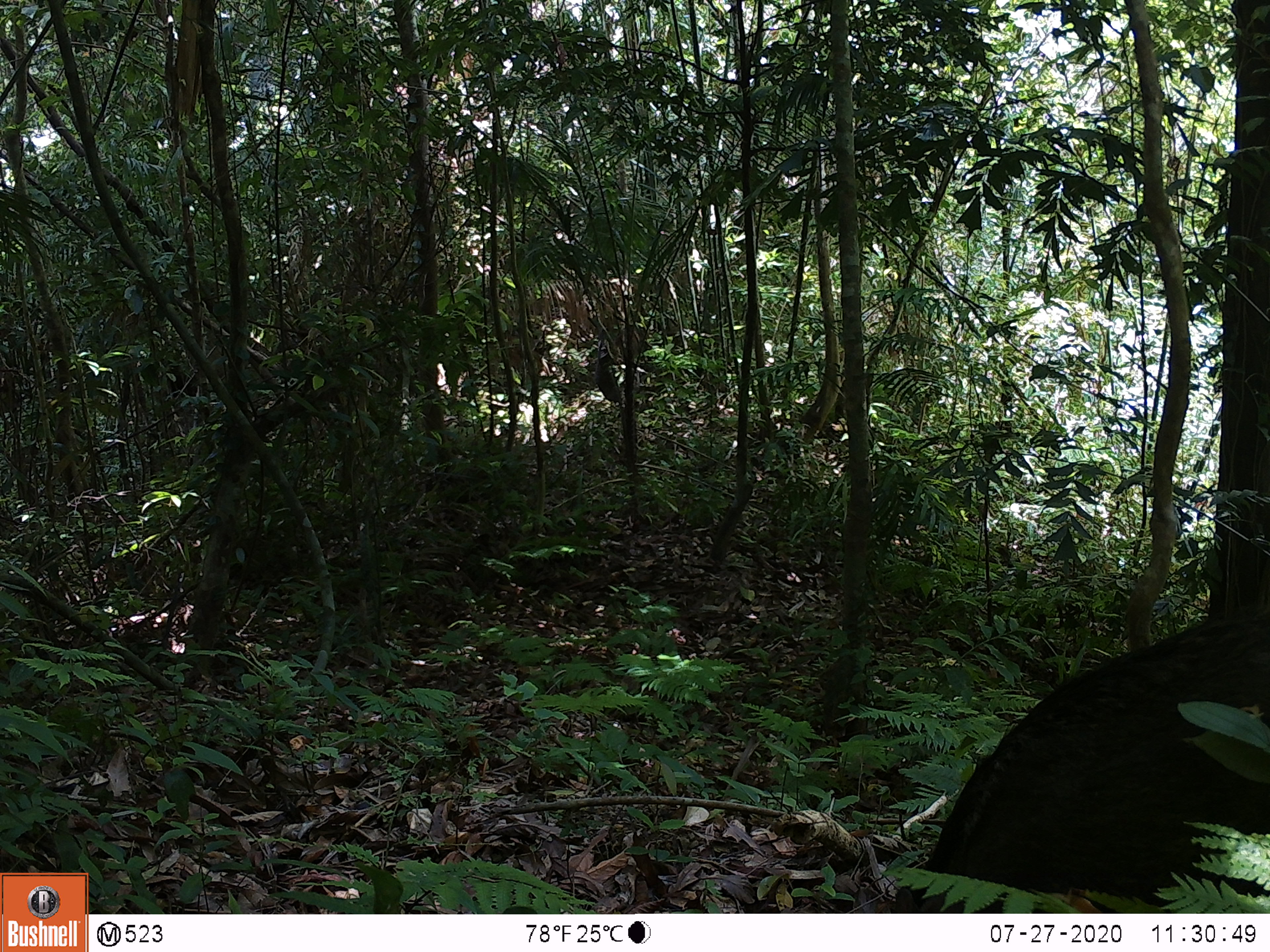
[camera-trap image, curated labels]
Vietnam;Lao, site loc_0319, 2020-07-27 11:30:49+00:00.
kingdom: Animalia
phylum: Chordata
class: Mammalia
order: Artiodactyla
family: Suidae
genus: Sus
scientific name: Sus scrofa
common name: eurasian wild pig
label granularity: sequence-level